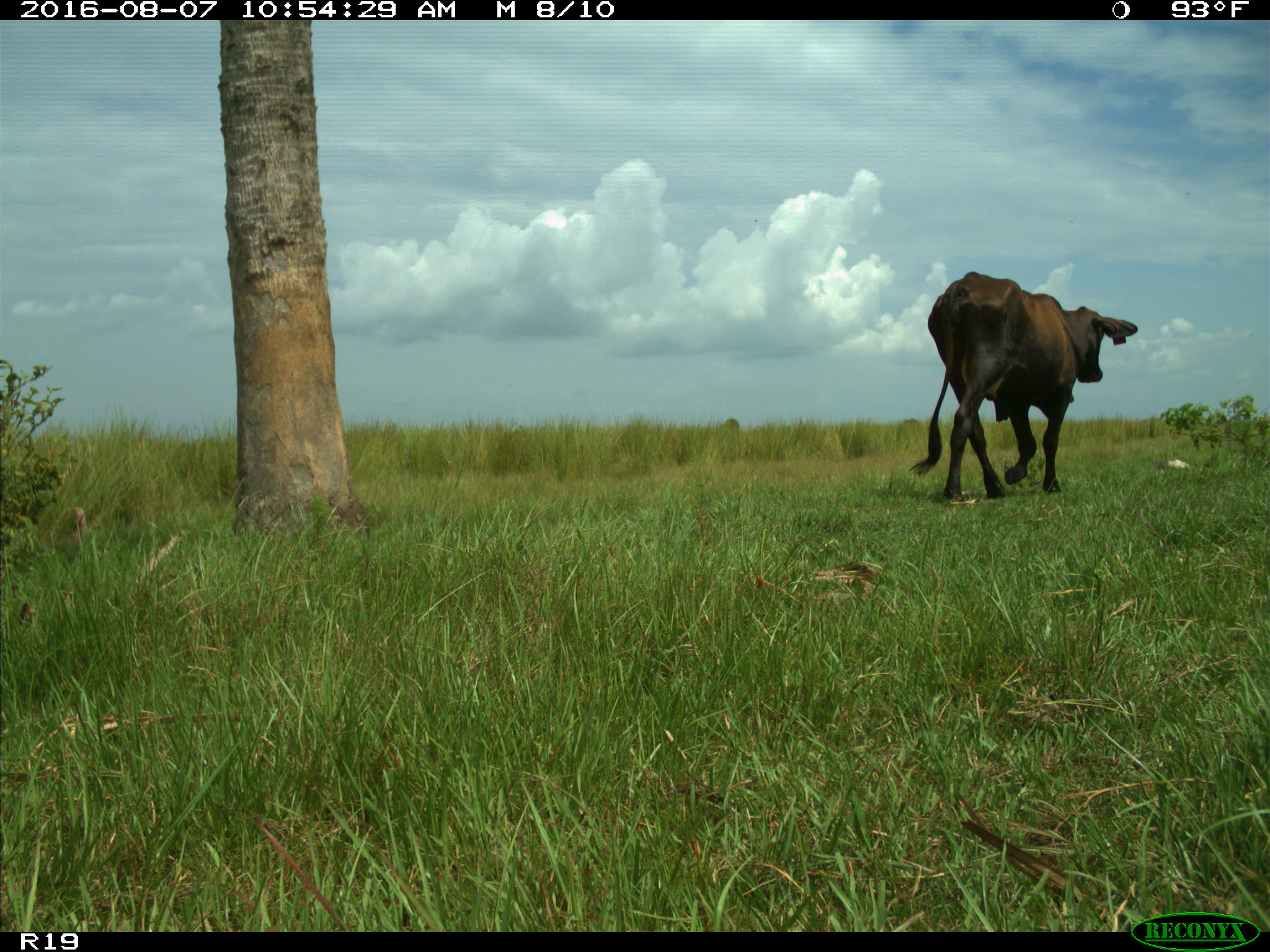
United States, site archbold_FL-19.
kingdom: Animalia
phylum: Chordata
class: Mammalia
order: Artiodactyla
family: Bovidae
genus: Bos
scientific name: Bos taurus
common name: domestic cow